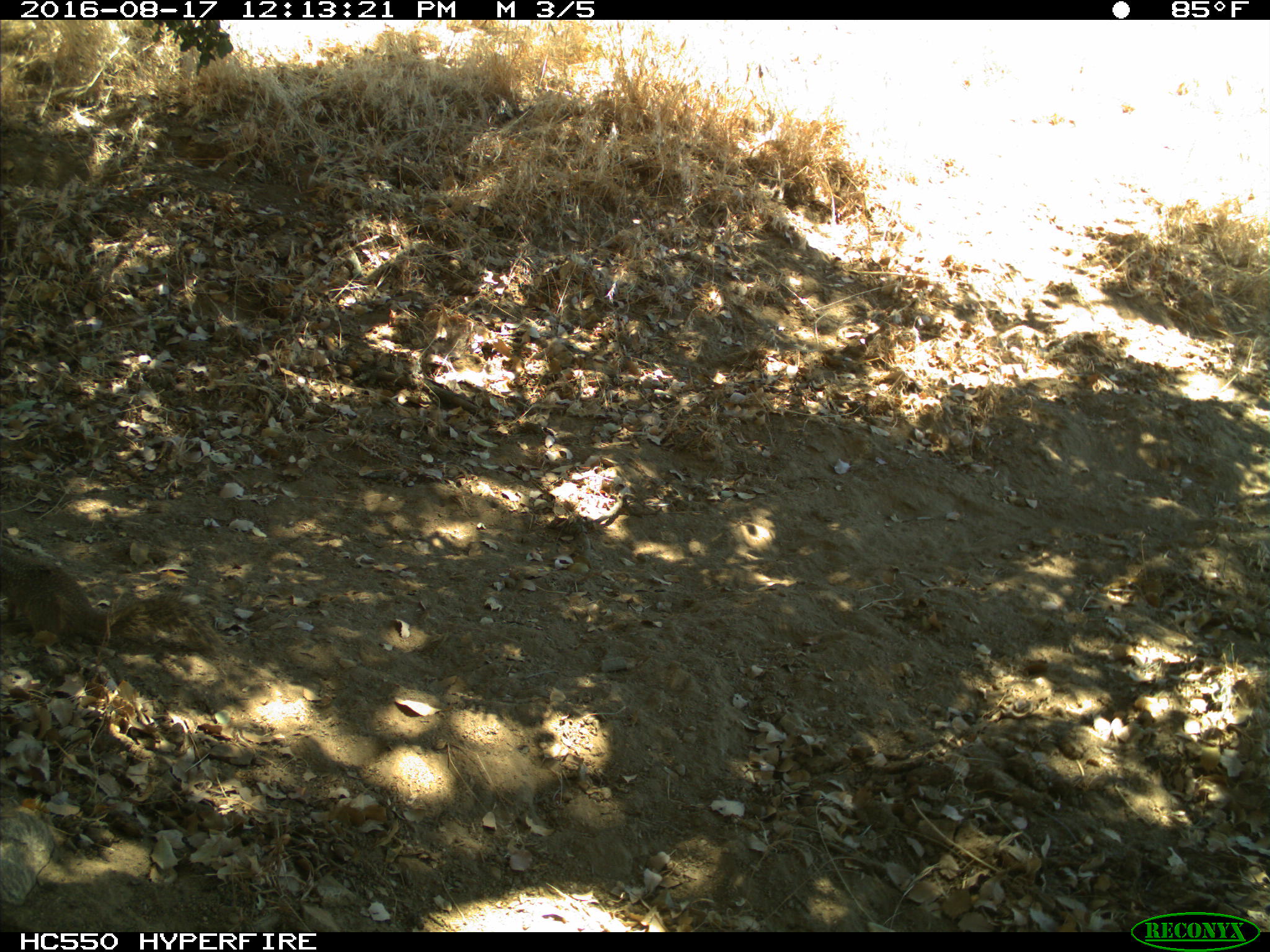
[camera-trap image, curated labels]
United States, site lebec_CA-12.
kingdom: Animalia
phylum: Chordata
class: Mammalia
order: Rodentia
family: Sciuridae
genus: Otospermophilus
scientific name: Otospermophilus beecheyi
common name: california ground squirrel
Otospermophilus beecheyi (california ground squirrel).